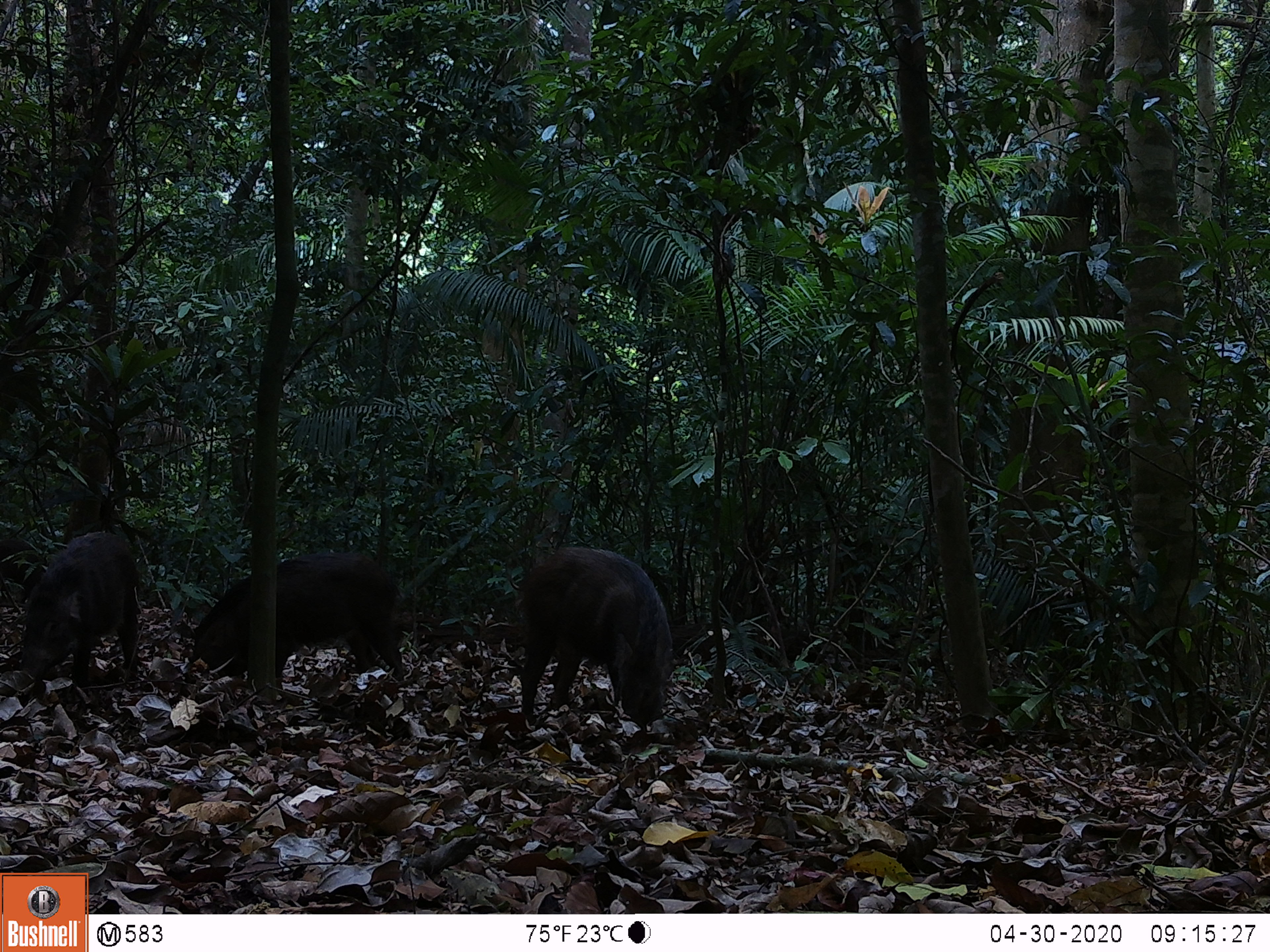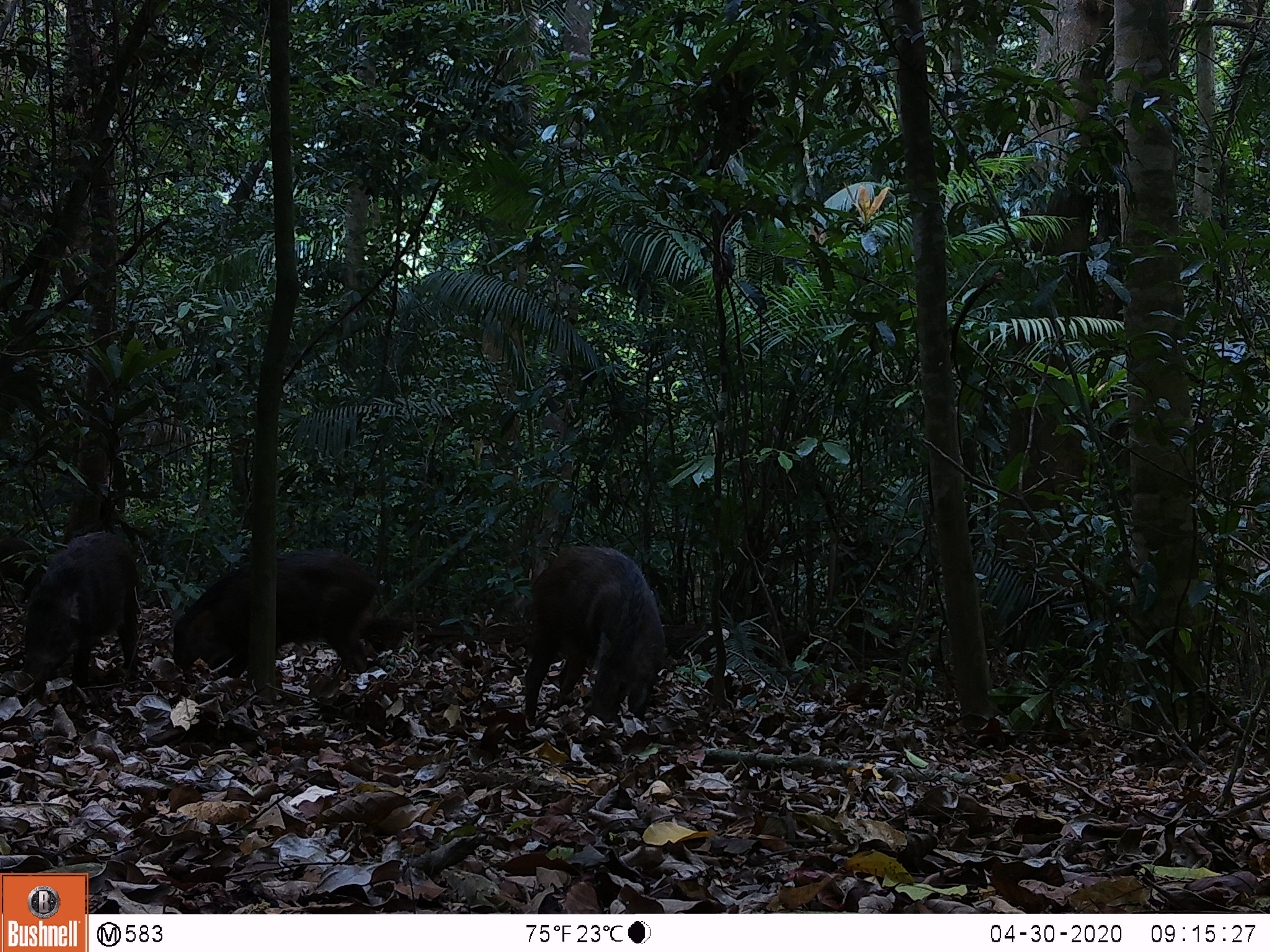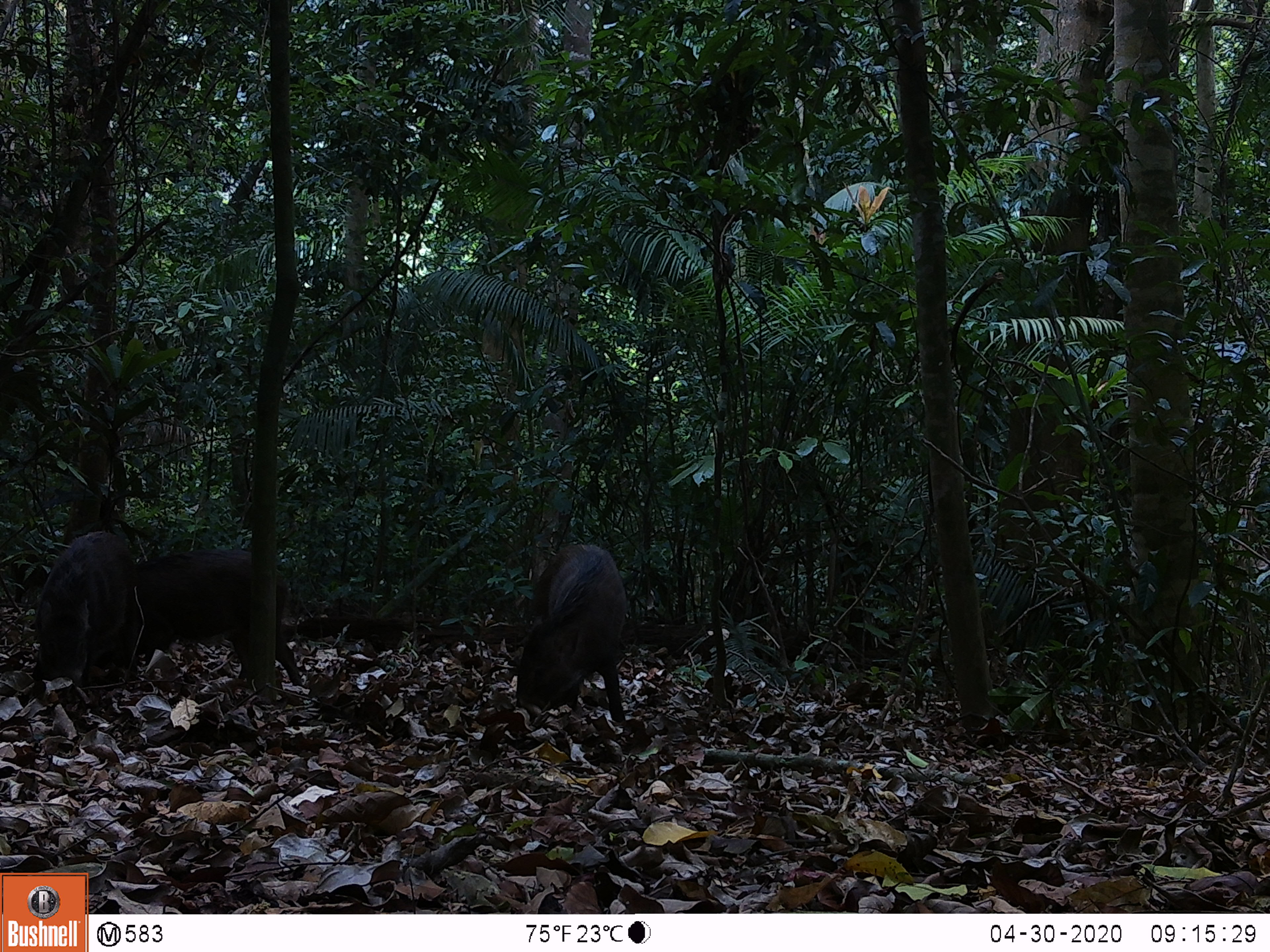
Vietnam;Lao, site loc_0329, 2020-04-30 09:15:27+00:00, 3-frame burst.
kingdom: Animalia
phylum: Chordata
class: Mammalia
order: Artiodactyla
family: Suidae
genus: Sus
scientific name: Sus scrofa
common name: eurasian wild pig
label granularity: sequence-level